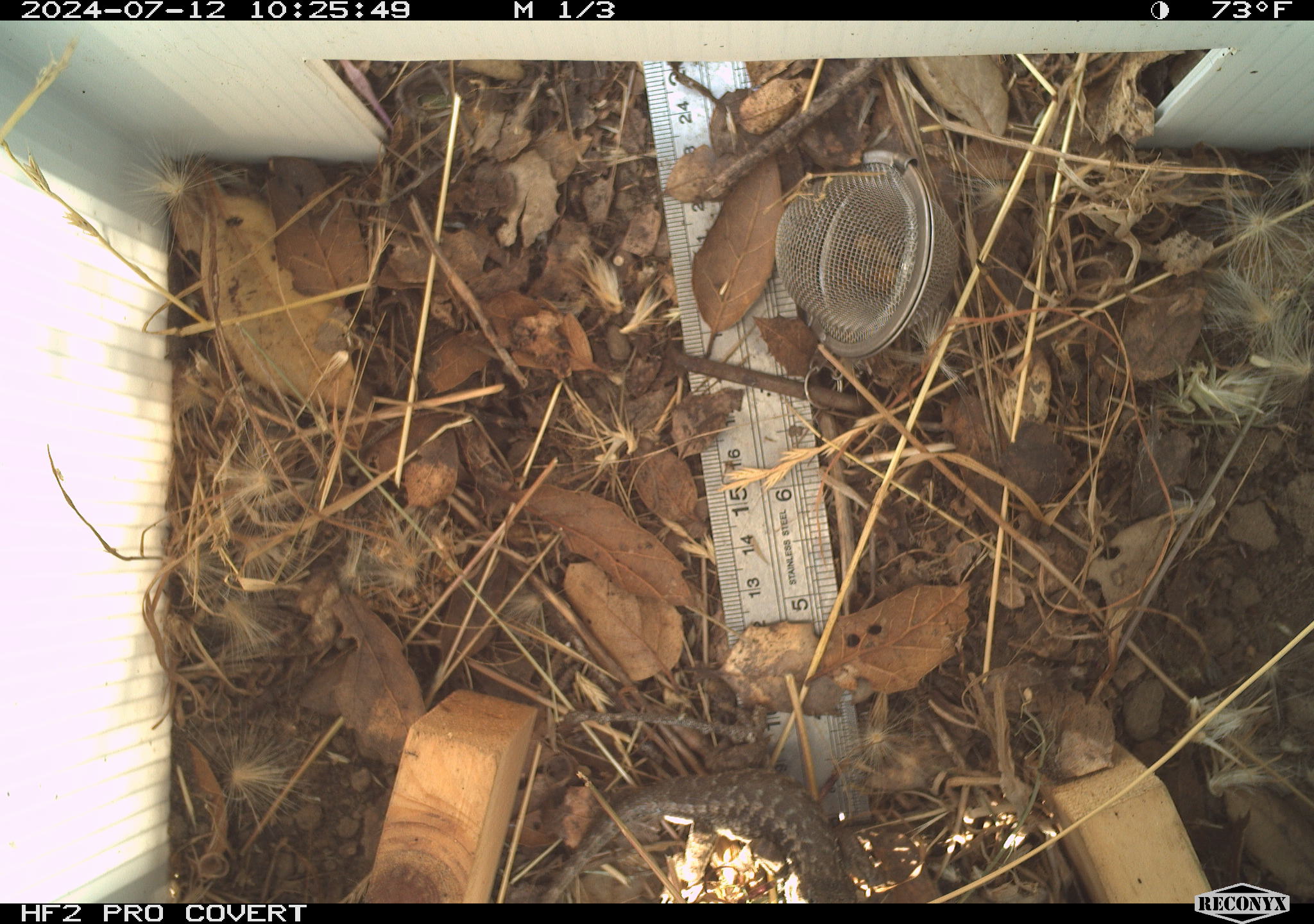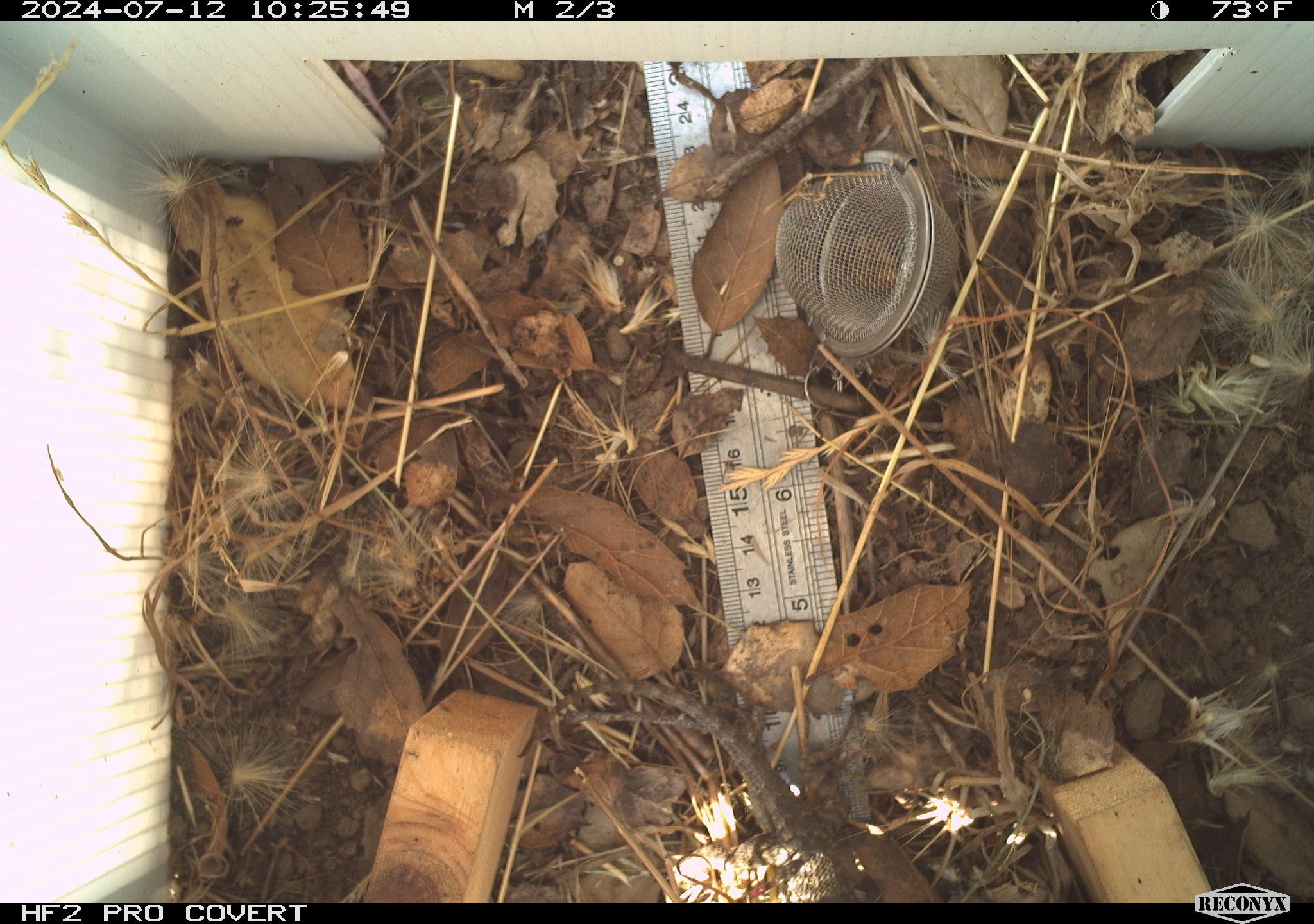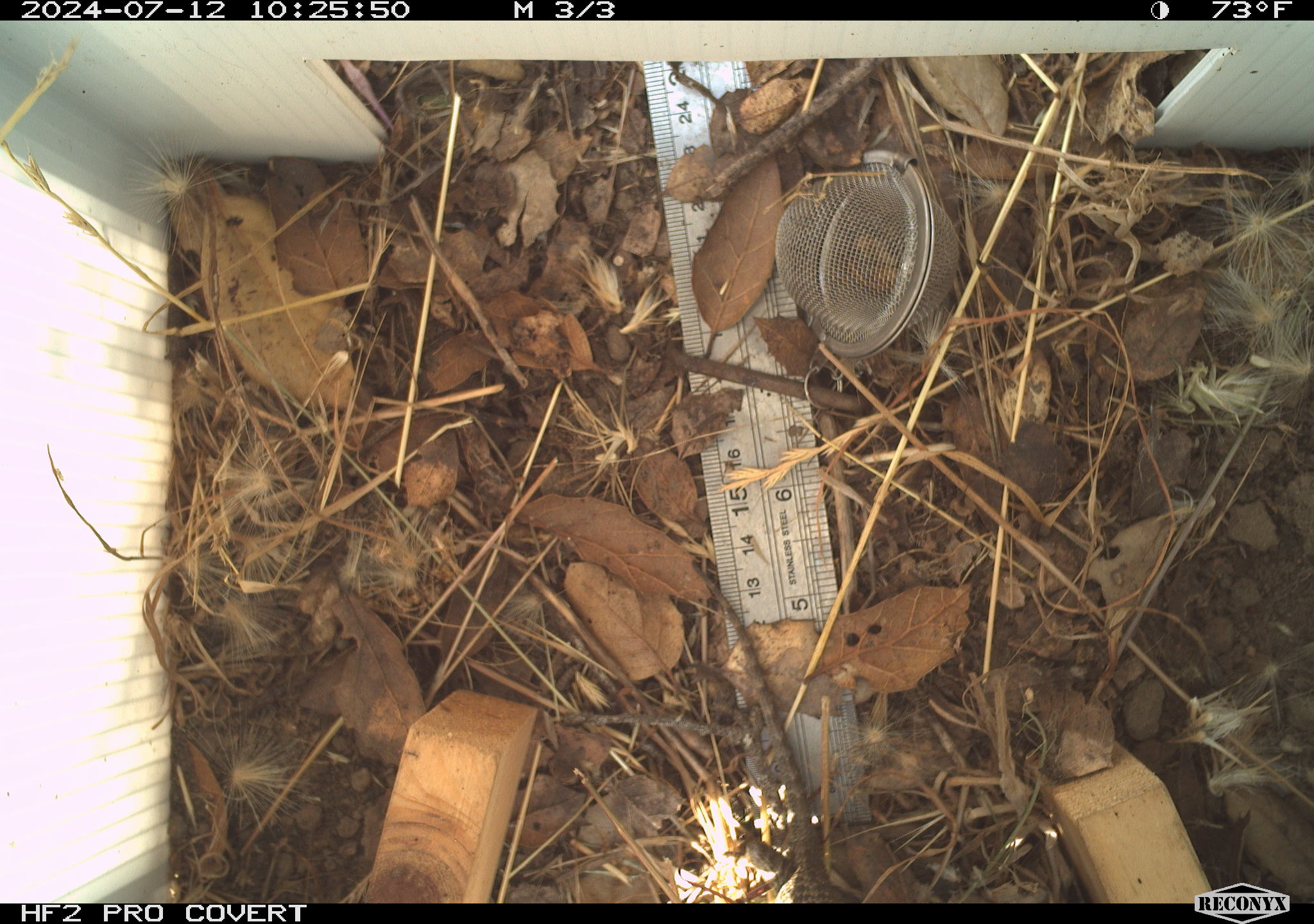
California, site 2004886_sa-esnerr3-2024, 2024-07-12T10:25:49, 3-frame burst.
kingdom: Animalia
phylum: Chordata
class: Reptilia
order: Squamata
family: Phrynosomatidae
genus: Sceloporus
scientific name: Sceloporus occidentalis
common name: western fence lizard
Western fence lizard (Sceloporus occidentalis).